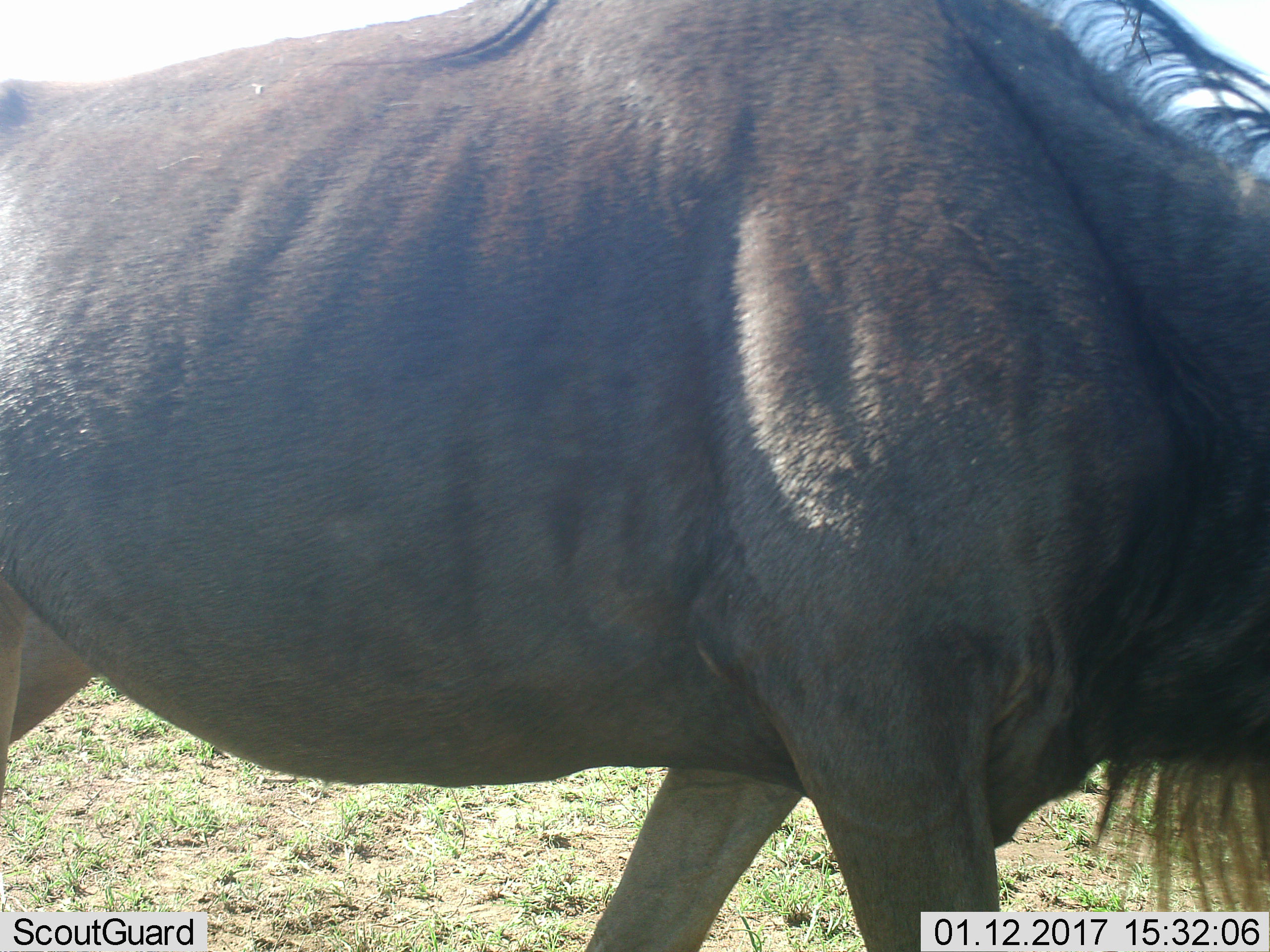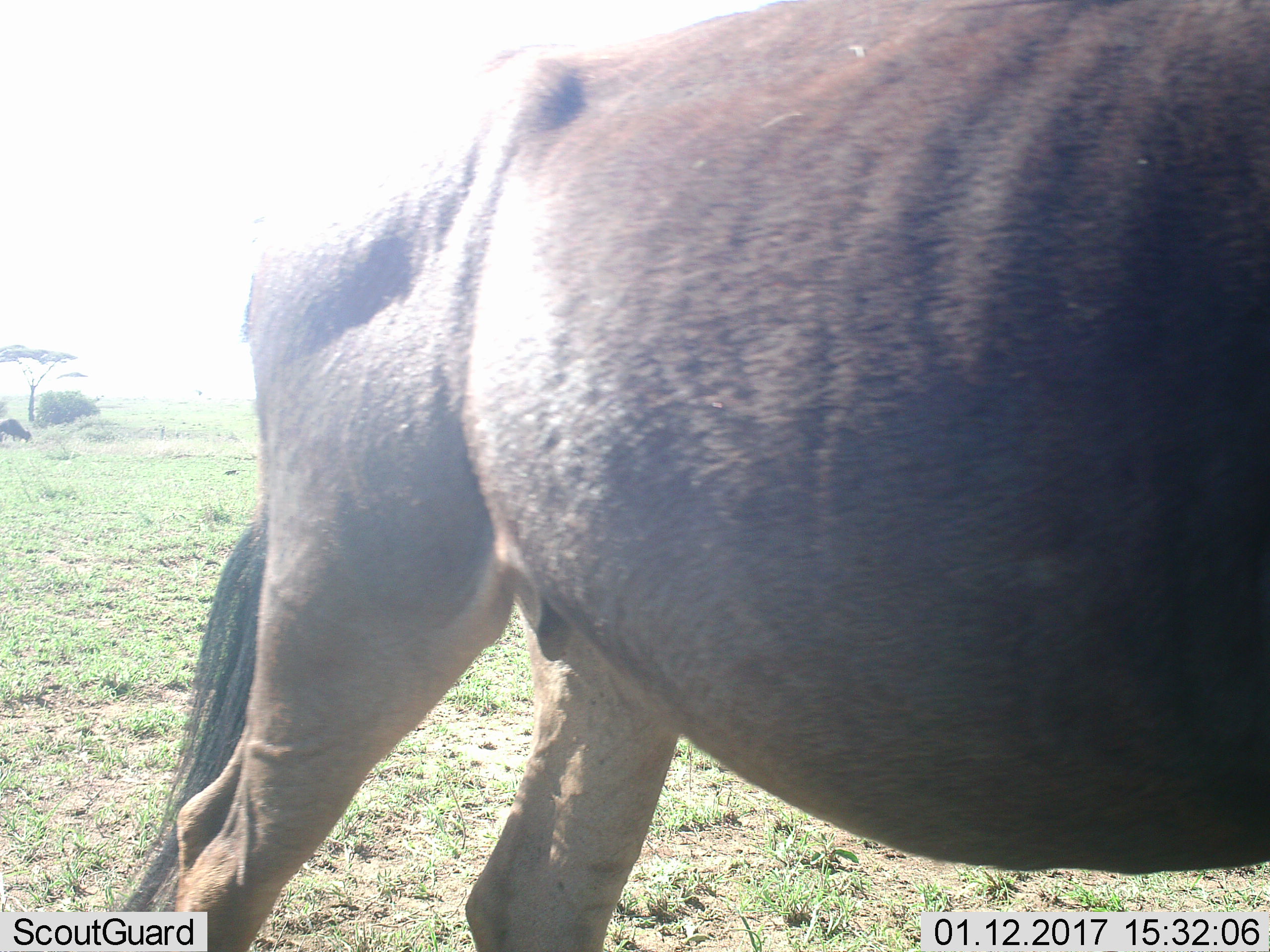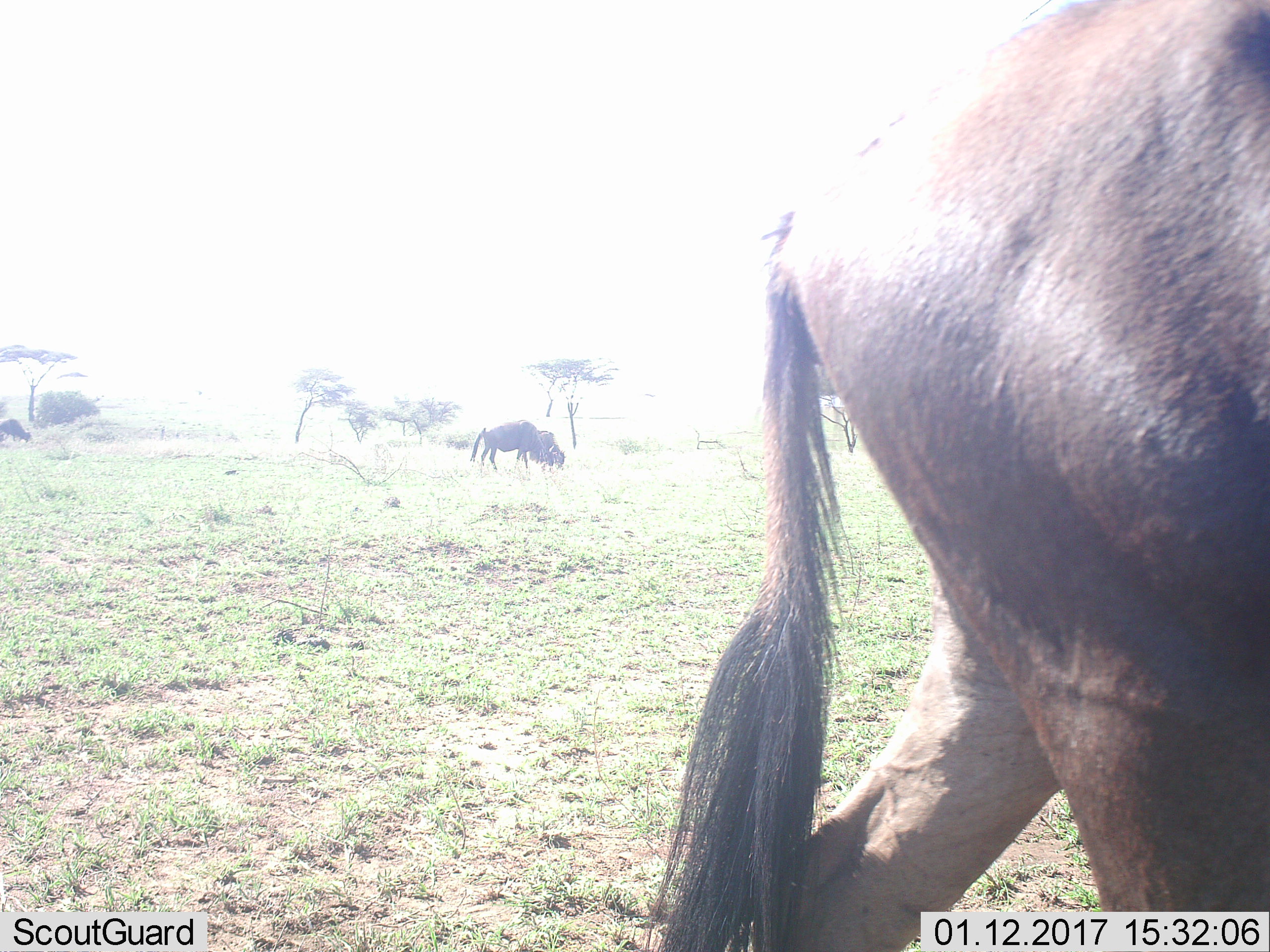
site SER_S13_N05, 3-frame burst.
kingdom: Animalia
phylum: Chordata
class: Mammalia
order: Artiodactyla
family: Bovidae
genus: Connochaetes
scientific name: Connochaetes taurinus taurinus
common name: blue wildebeest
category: wildebeestblue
Wildebeestblue (blue wildebeest) (Connochaetes taurinus taurinus), count 1. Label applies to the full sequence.